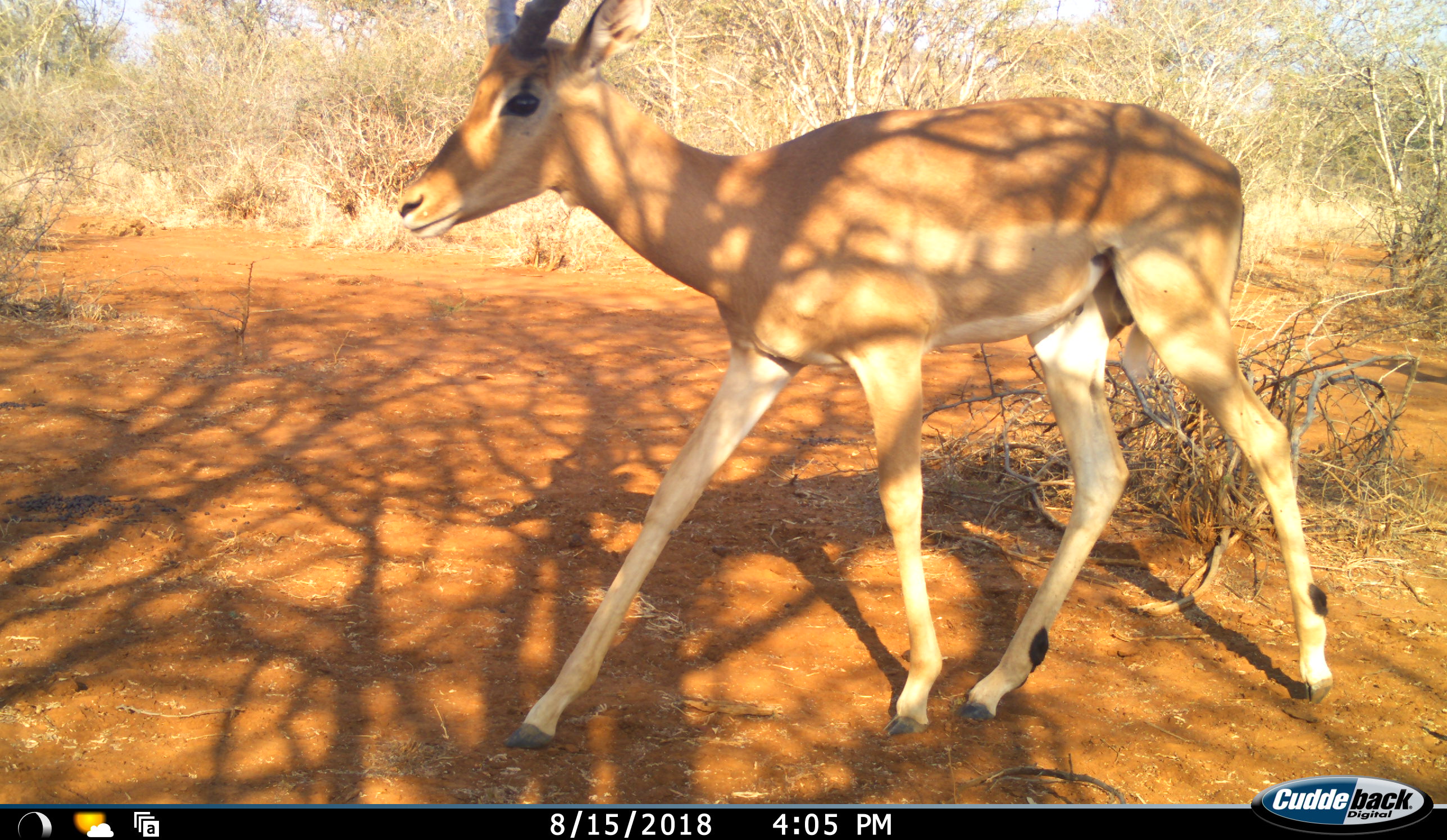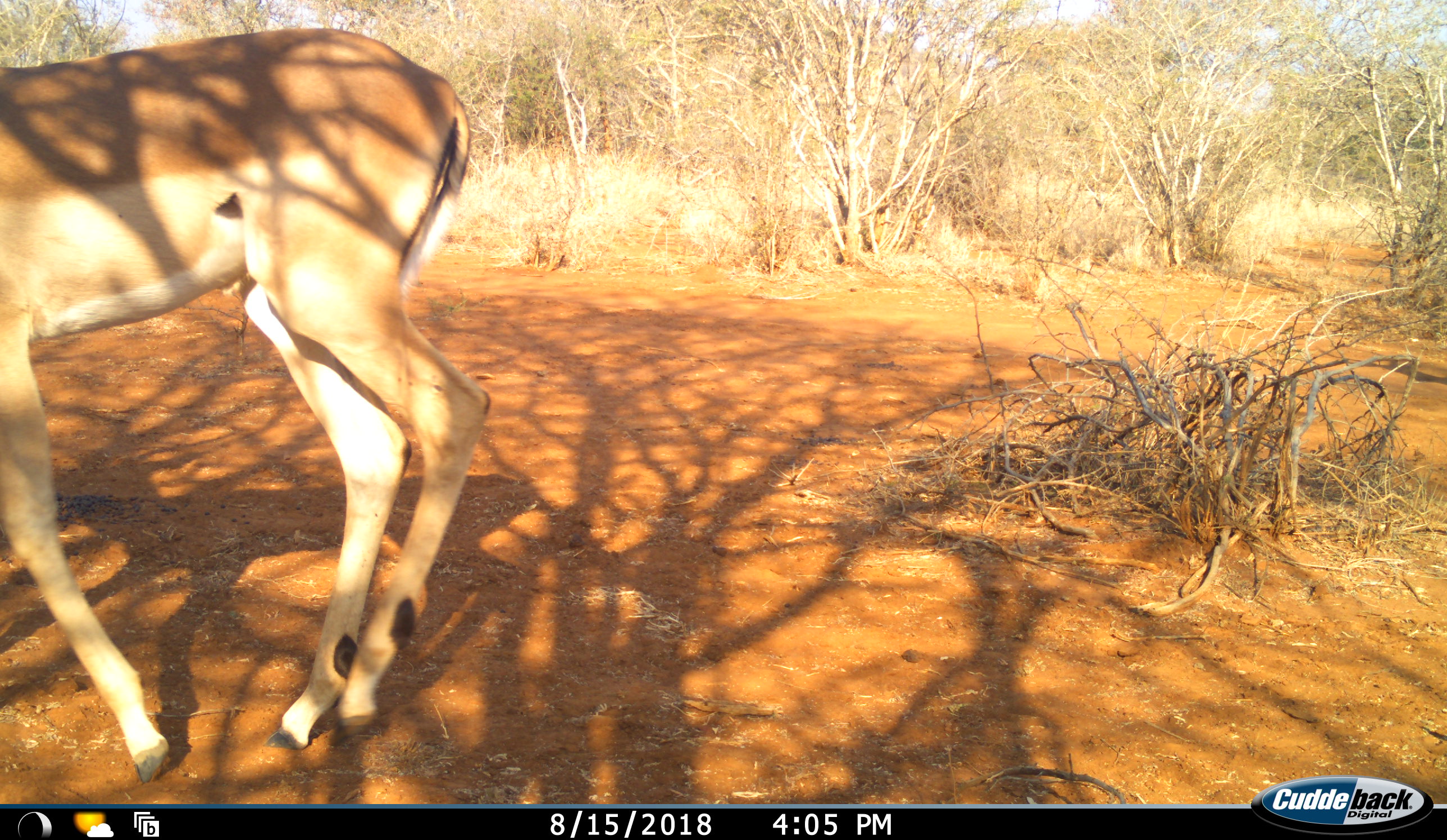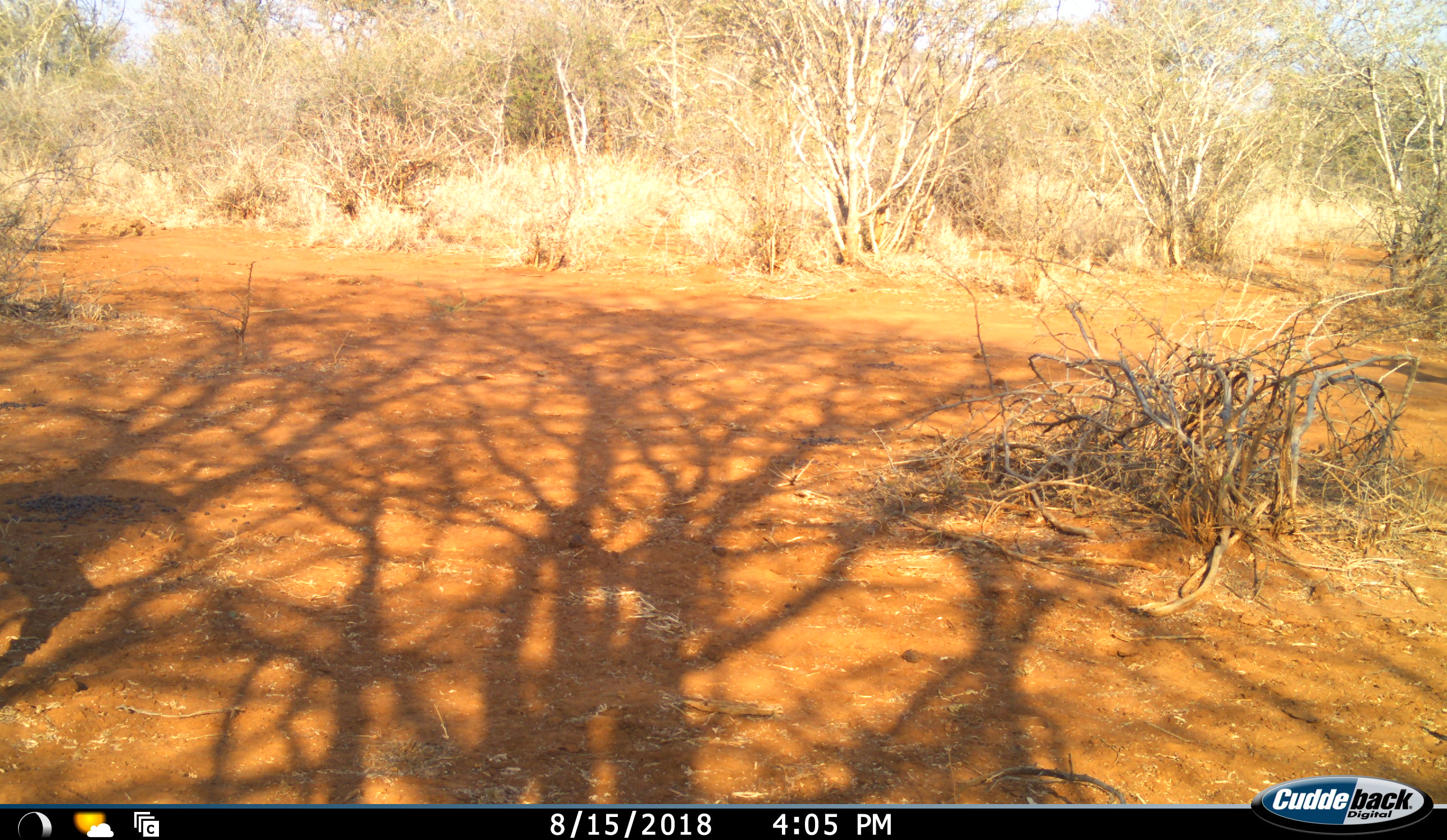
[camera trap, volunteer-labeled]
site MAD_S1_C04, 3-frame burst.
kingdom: Animalia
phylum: Chordata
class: Mammalia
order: Artiodactyla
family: Bovidae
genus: Aepyceros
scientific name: Aepyceros melampus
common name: impala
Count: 1.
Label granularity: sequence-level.